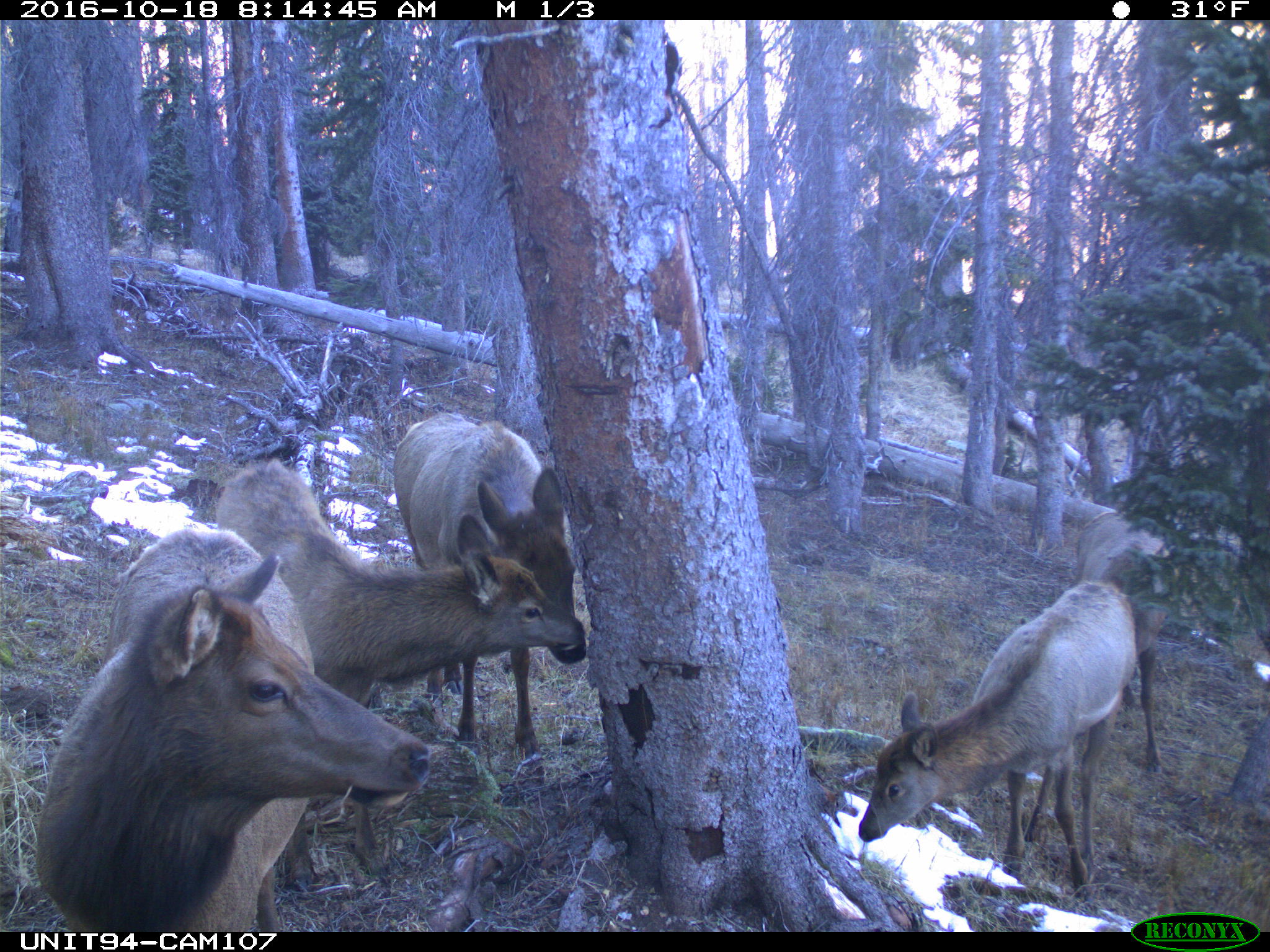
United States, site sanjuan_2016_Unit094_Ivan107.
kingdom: Animalia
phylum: Chordata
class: Mammalia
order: Artiodactyla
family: Cervidae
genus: Cervus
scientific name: Cervus elaphus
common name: red deer